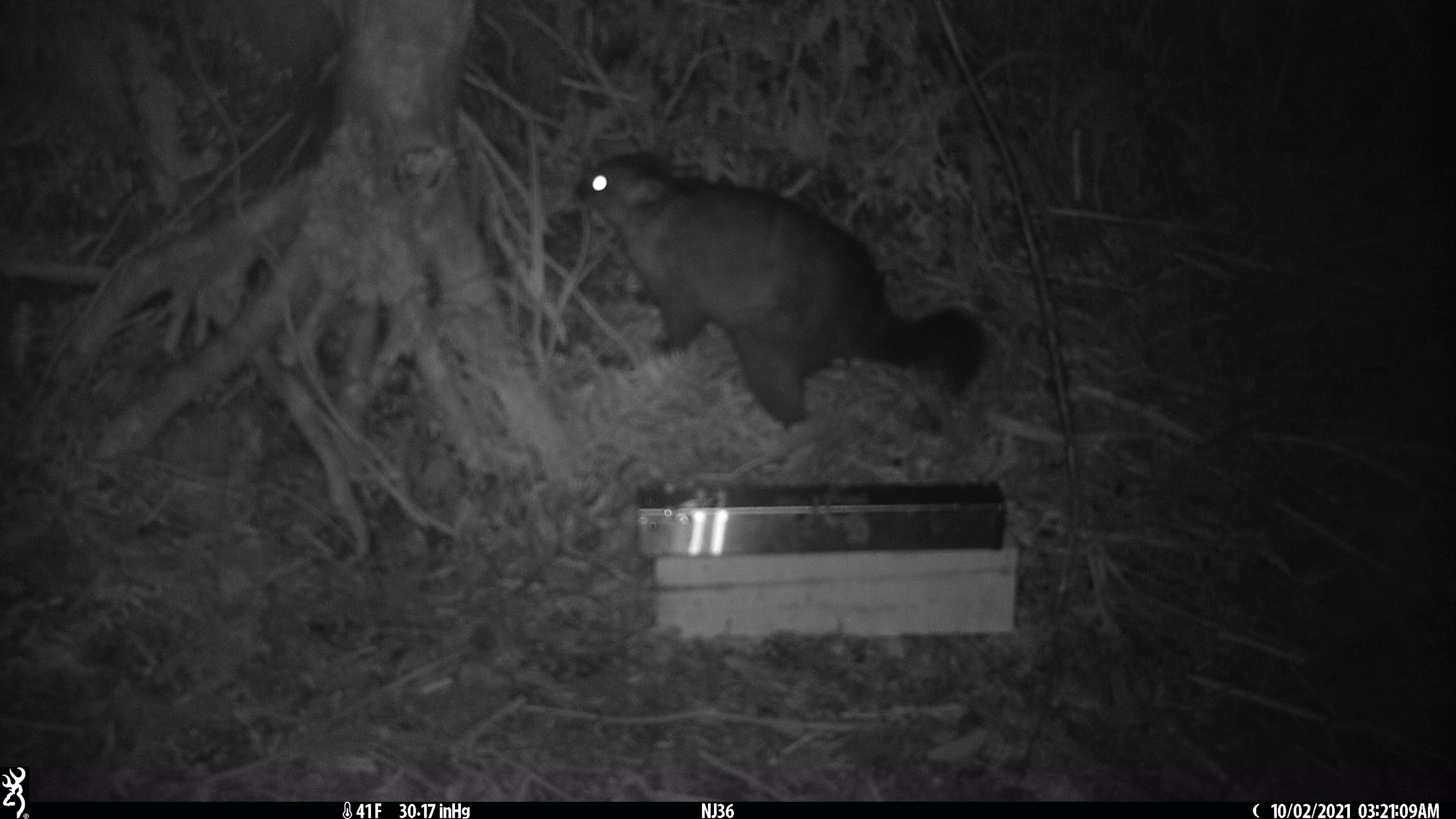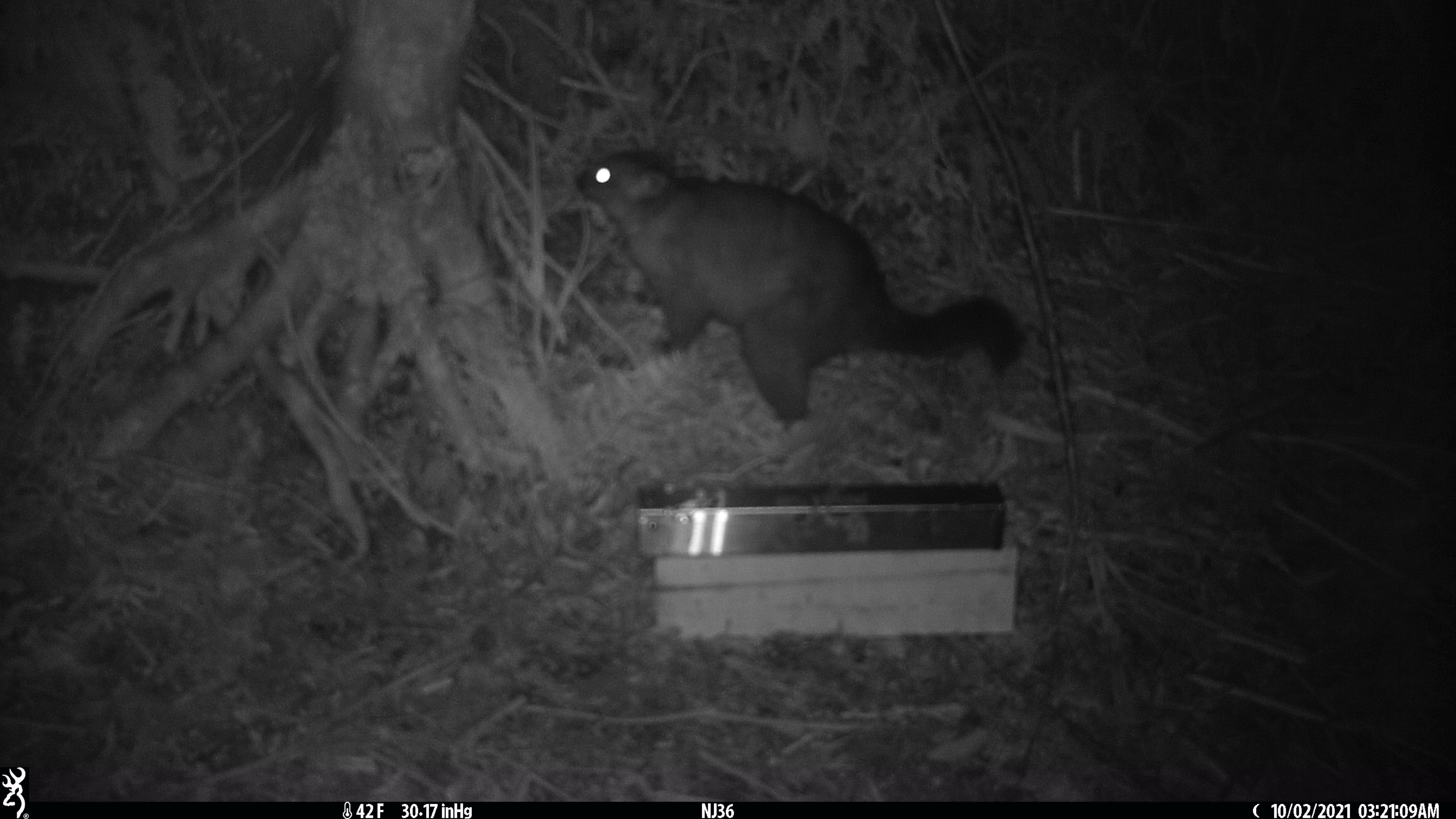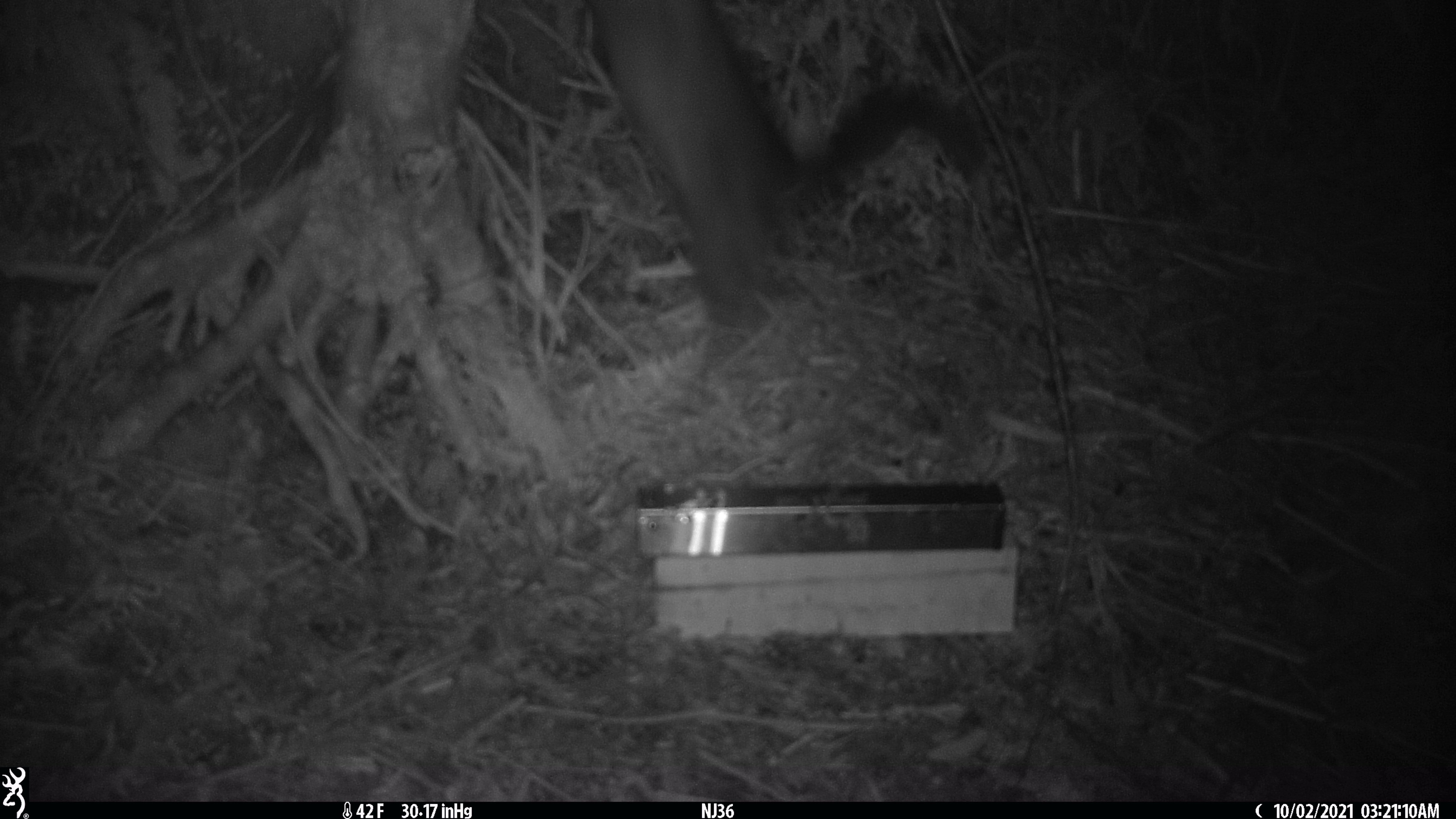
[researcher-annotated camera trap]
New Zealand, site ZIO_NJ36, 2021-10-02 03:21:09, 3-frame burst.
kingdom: Animalia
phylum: Chordata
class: Mammalia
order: Diprotodontia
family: Phalangeridae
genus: Trichosurus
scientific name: Trichosurus vulpecula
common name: common brushtail possum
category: possum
Possum (common brushtail possum) (Trichosurus vulpecula).